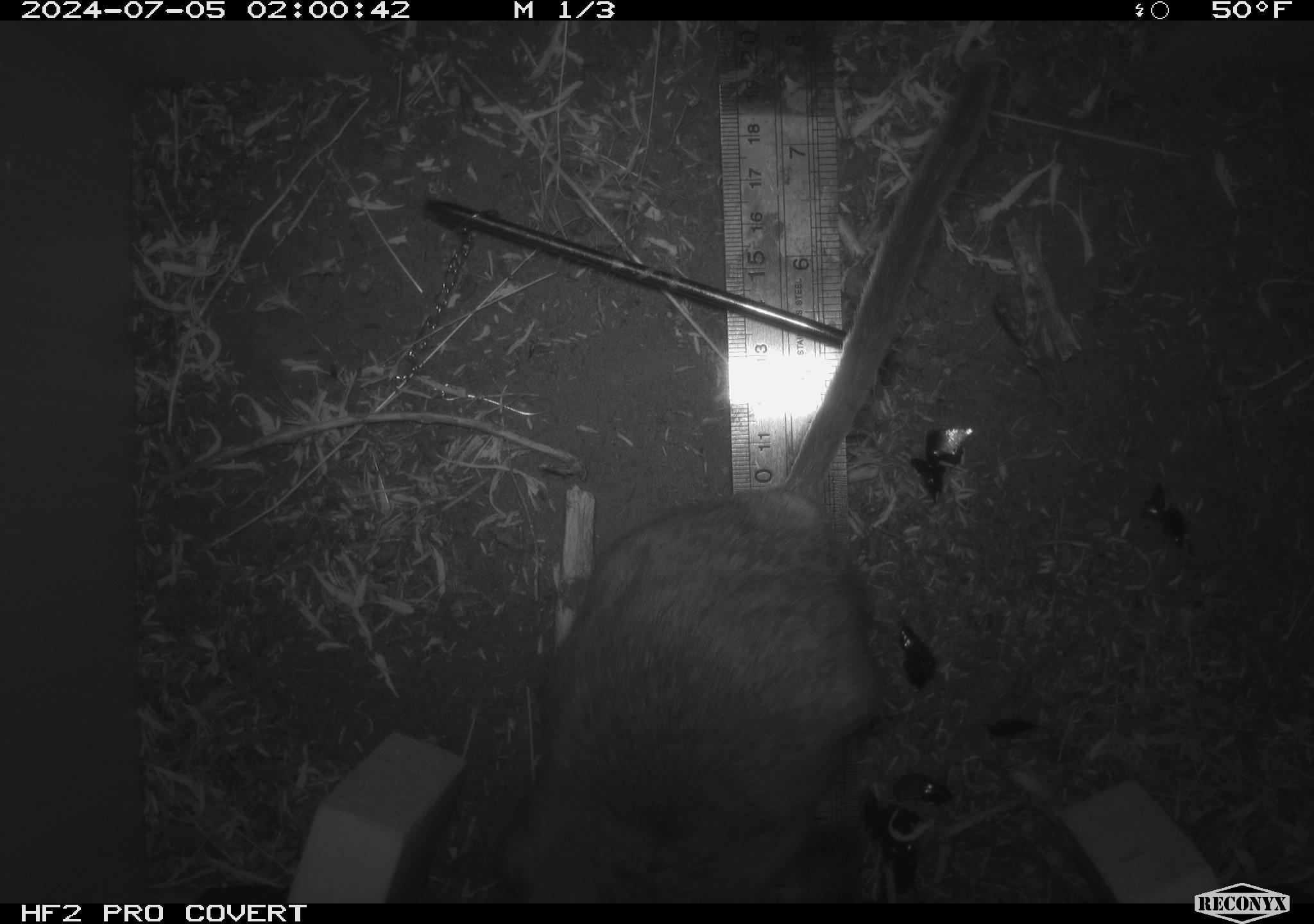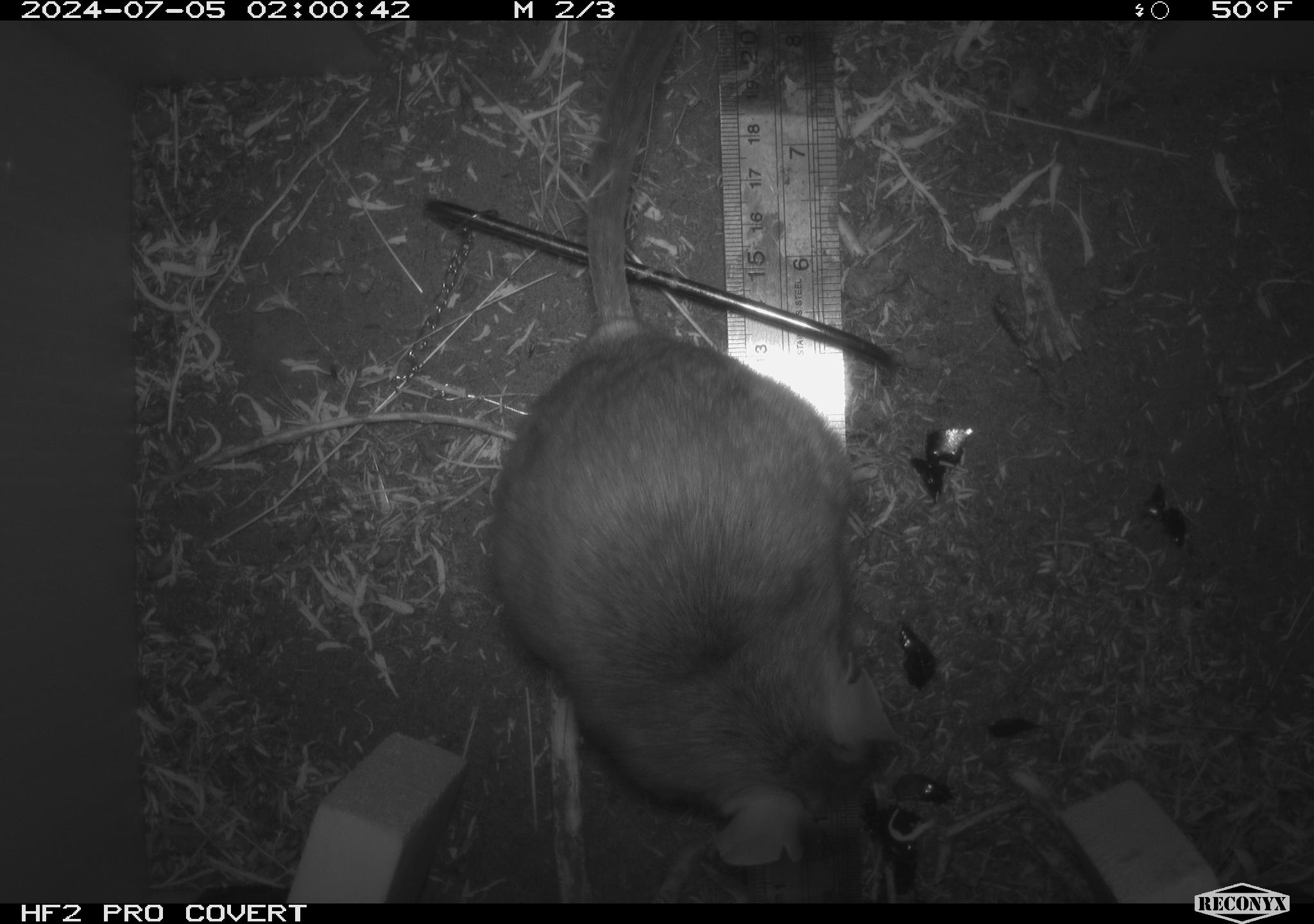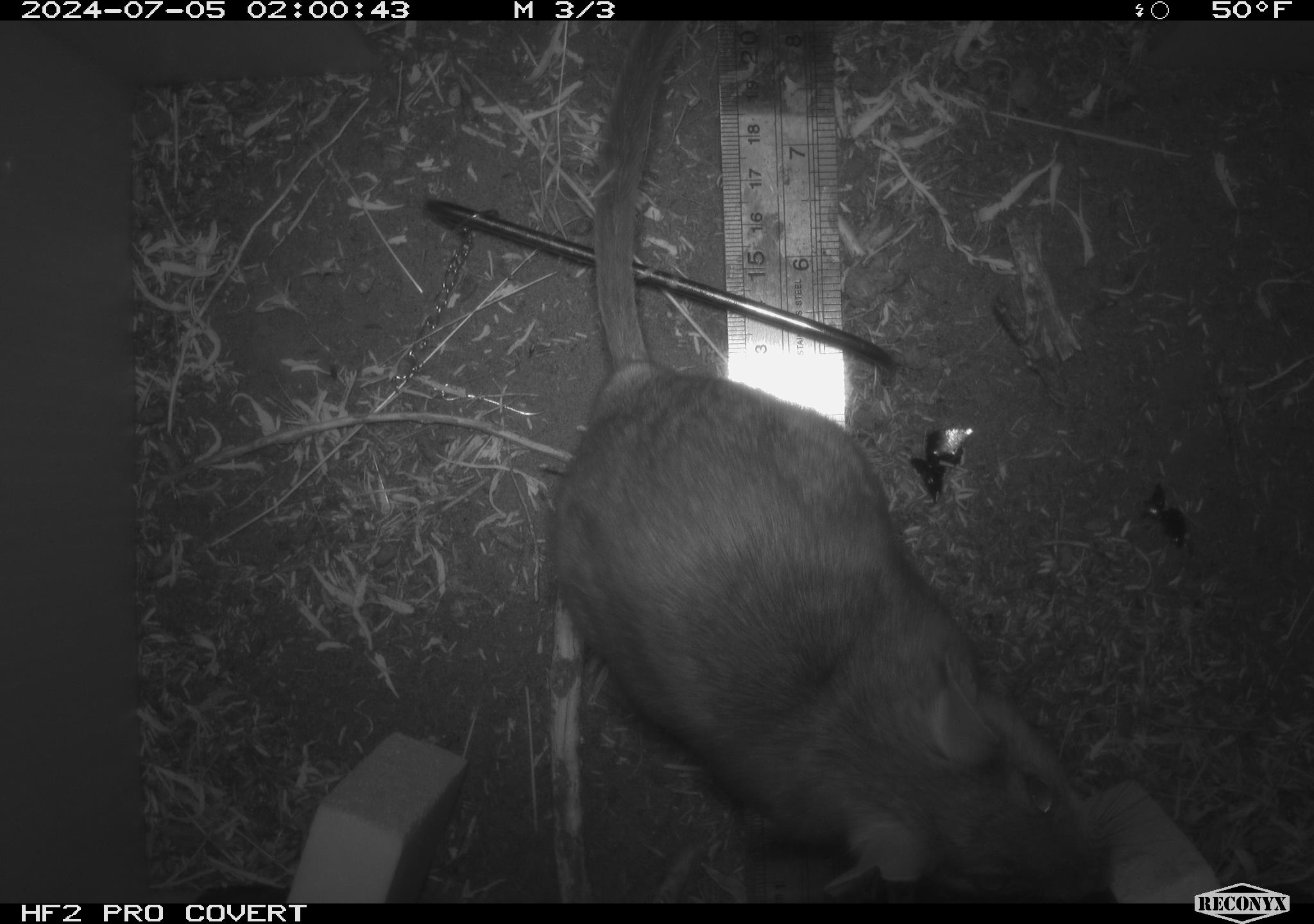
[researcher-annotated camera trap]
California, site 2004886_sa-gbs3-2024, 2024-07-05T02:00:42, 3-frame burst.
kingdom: Animalia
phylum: Chordata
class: Mammalia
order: Rodentia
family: Cricetidae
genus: Neotoma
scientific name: Neotoma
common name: pack rat or woodrat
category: neotoma species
Neotoma species (pack rat or woodrat) (Neotoma).